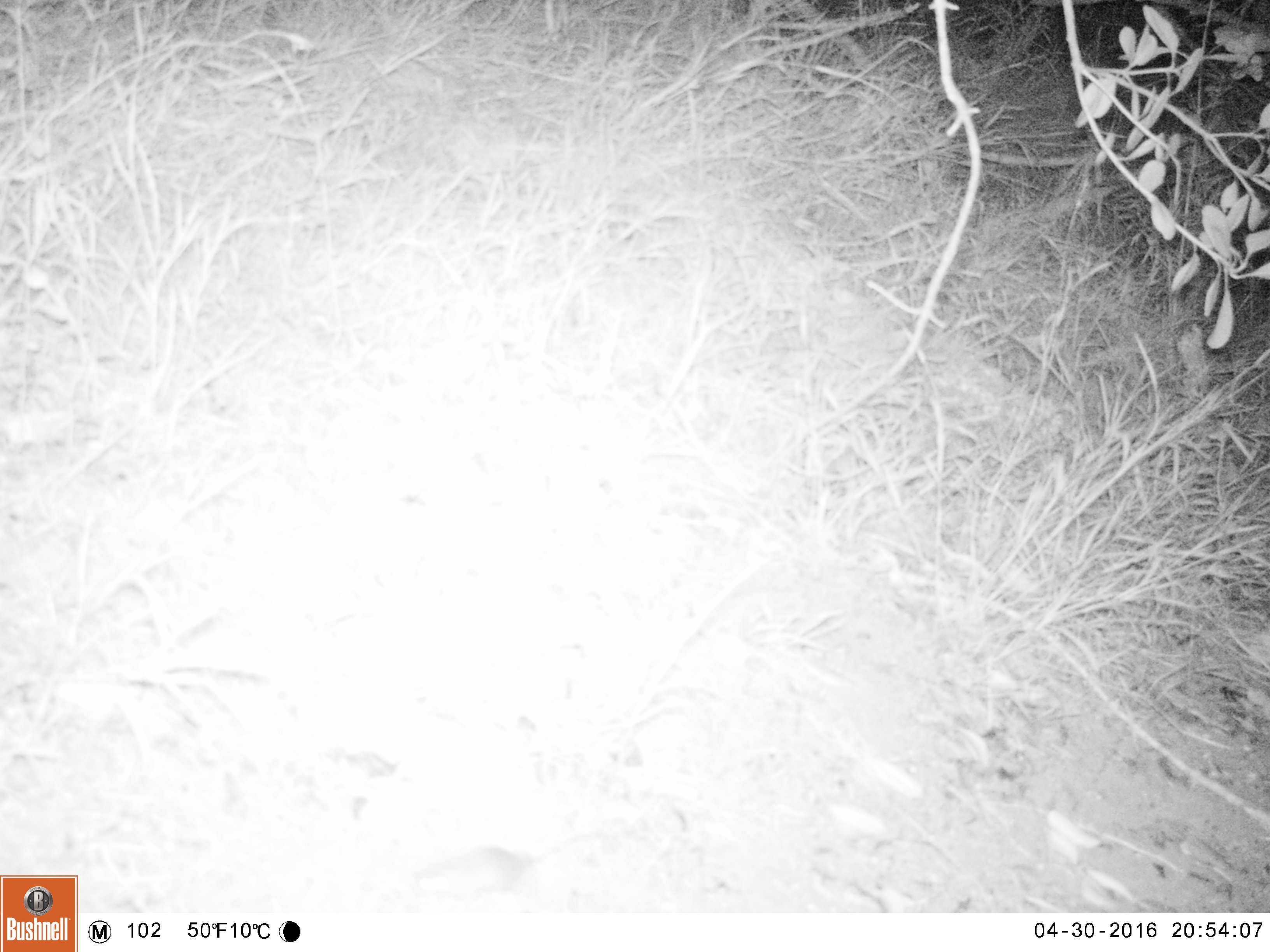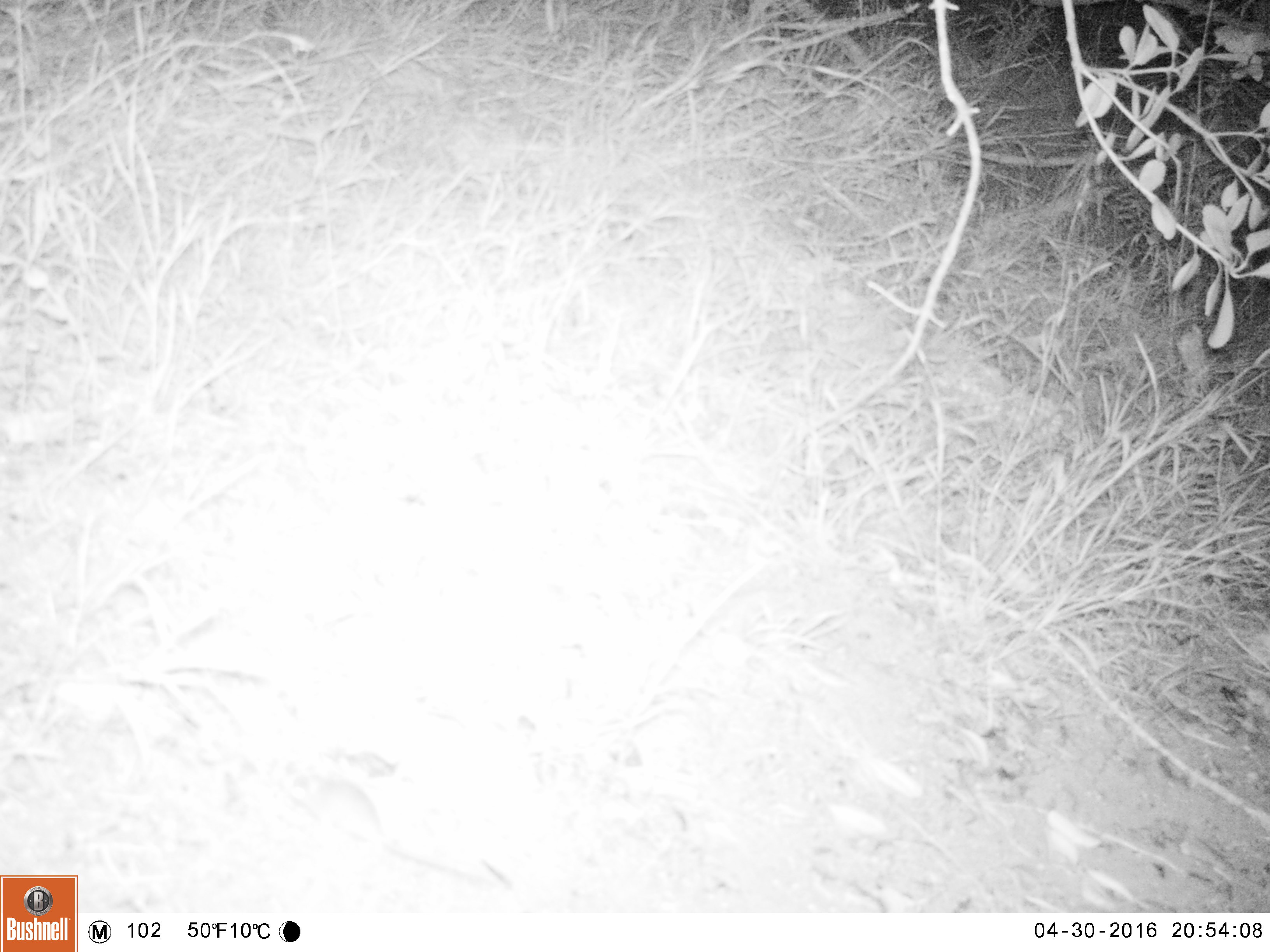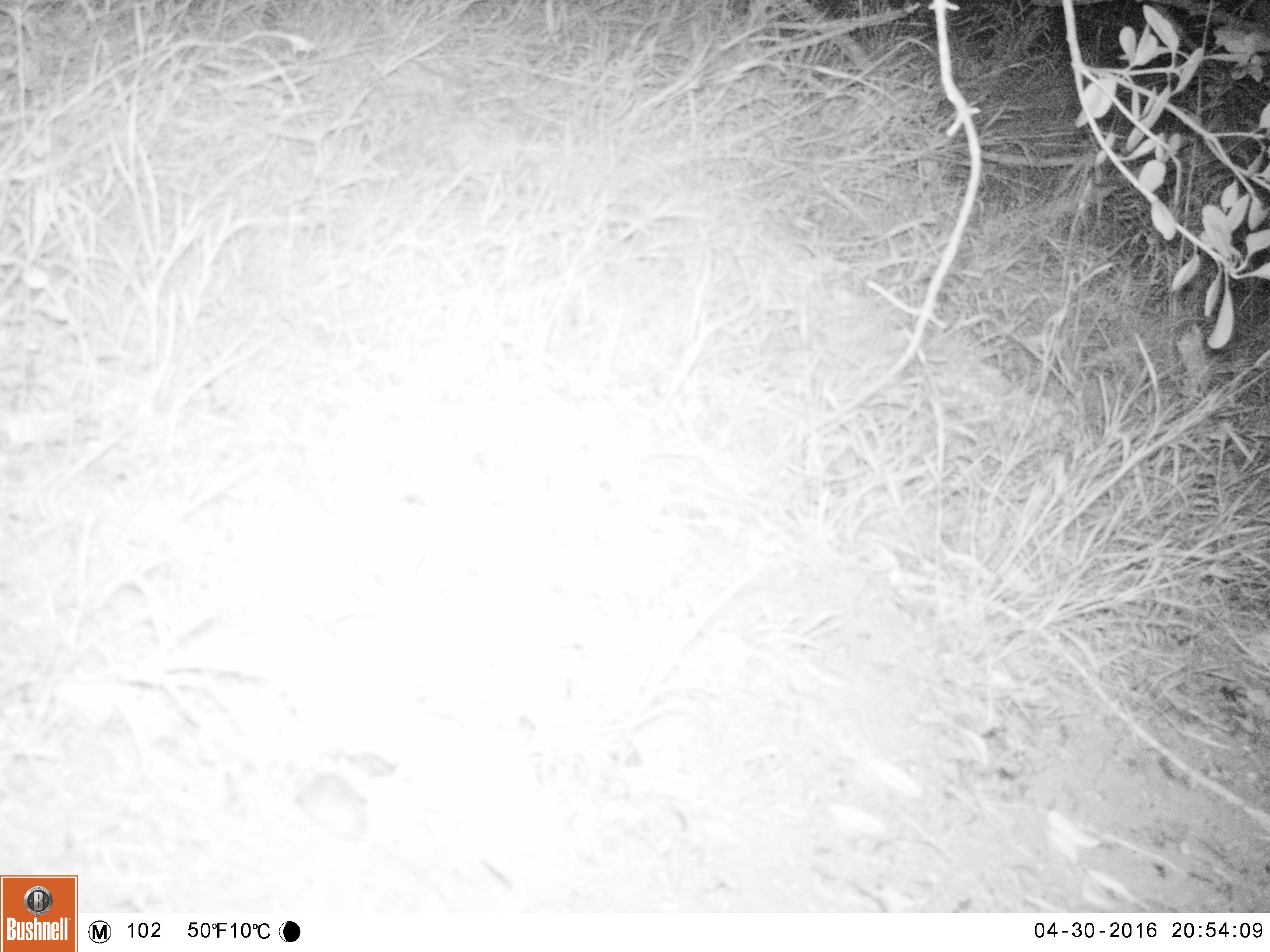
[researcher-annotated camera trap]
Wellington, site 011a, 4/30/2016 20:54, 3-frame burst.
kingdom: Animalia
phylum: Chordata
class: Mammalia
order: Rodentia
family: Muridae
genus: Mus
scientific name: Mus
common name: mouse